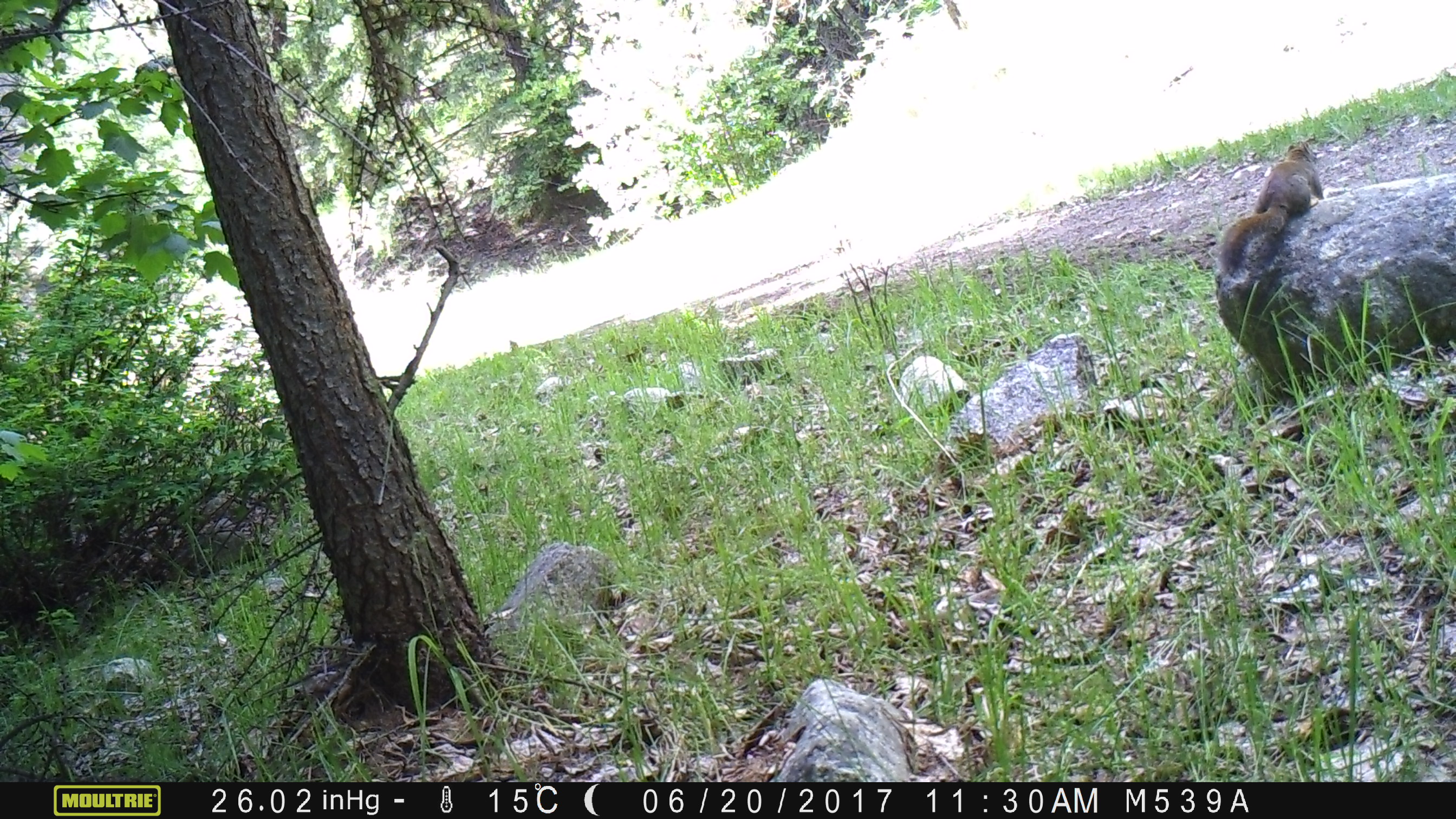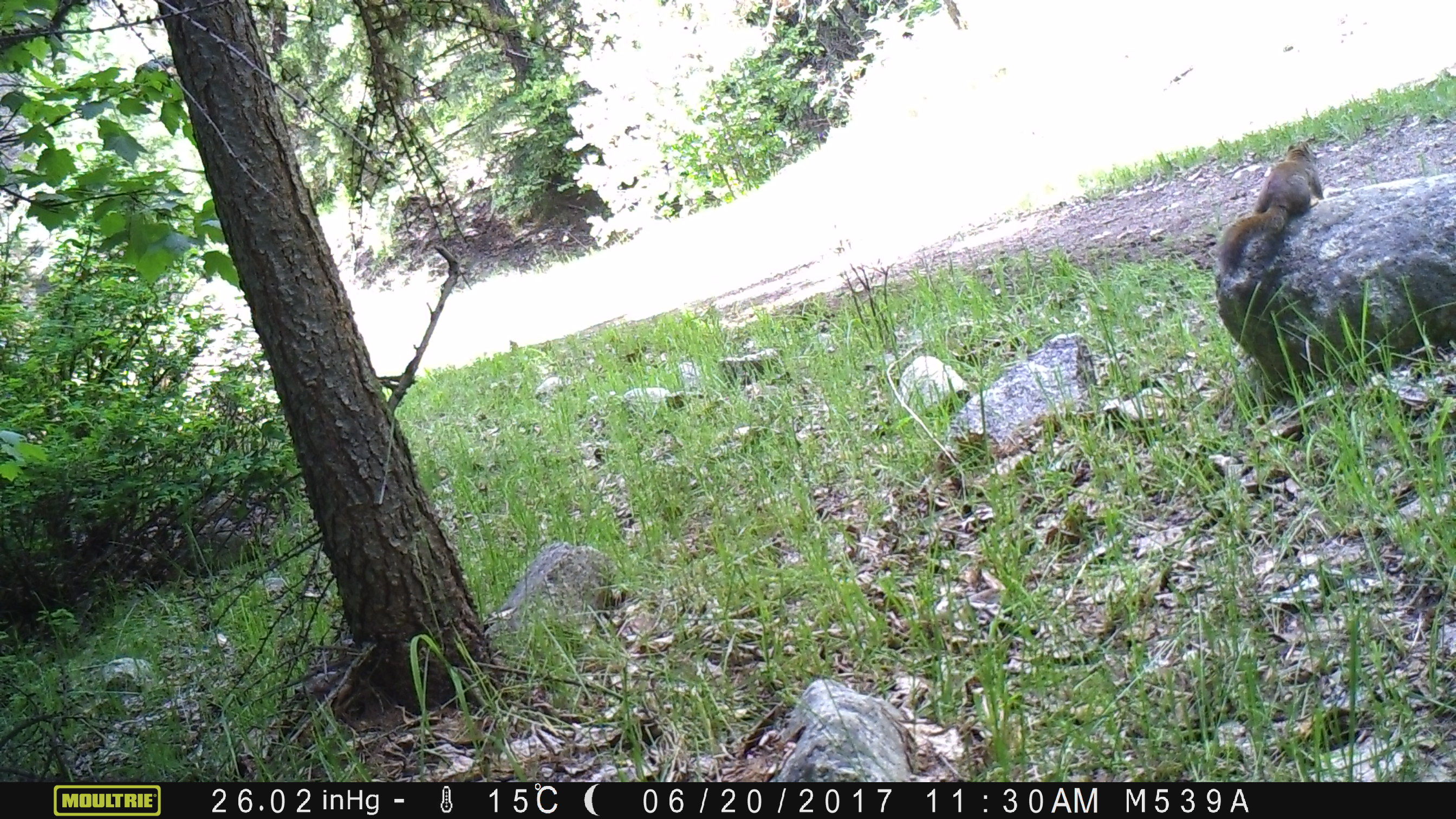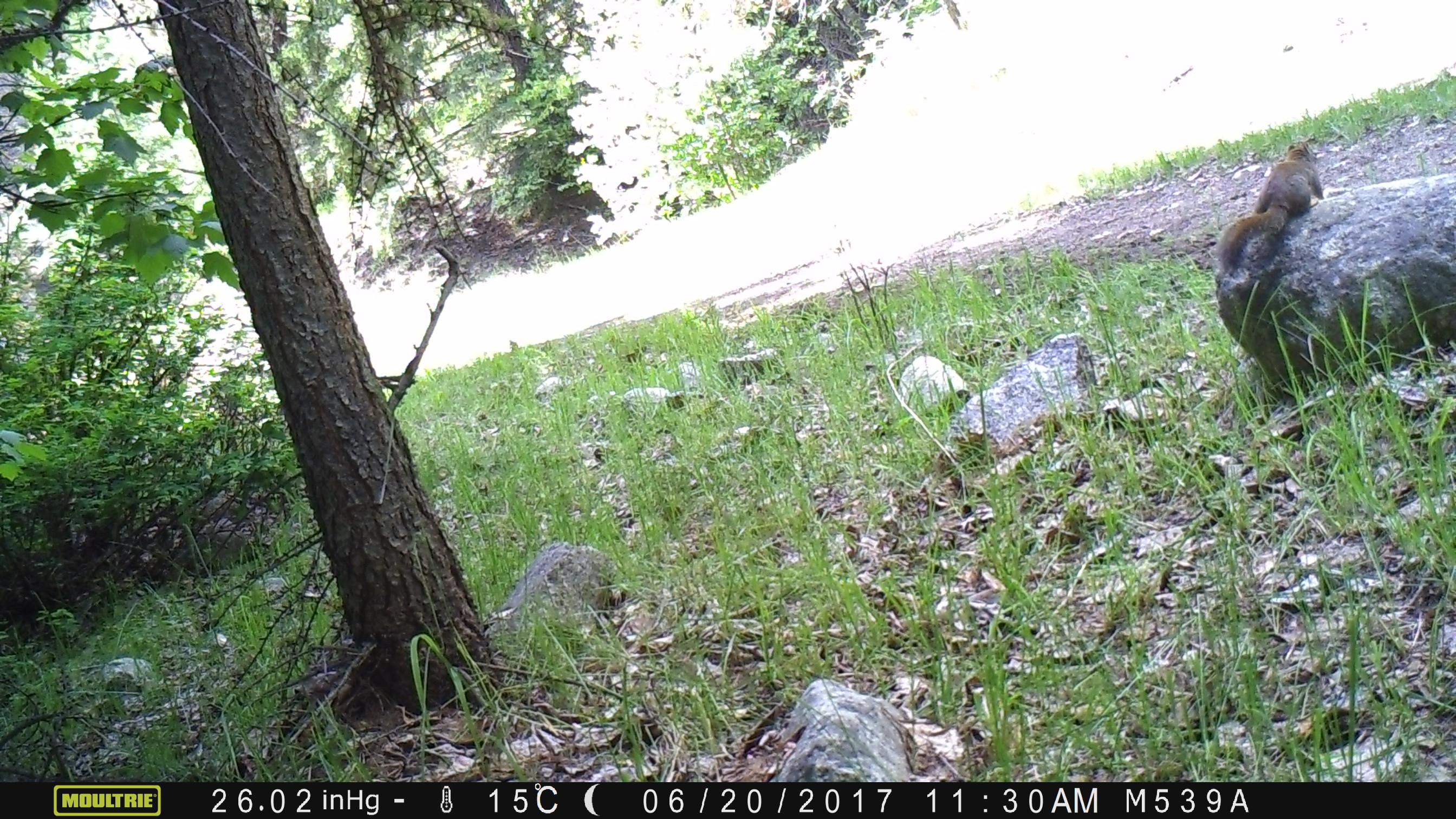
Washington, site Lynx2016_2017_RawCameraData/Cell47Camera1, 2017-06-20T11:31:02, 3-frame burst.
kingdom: Animalia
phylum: Chordata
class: Mammalia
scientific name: Mammalia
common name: small mammal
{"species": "small mammal (Mammalia)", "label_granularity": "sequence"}